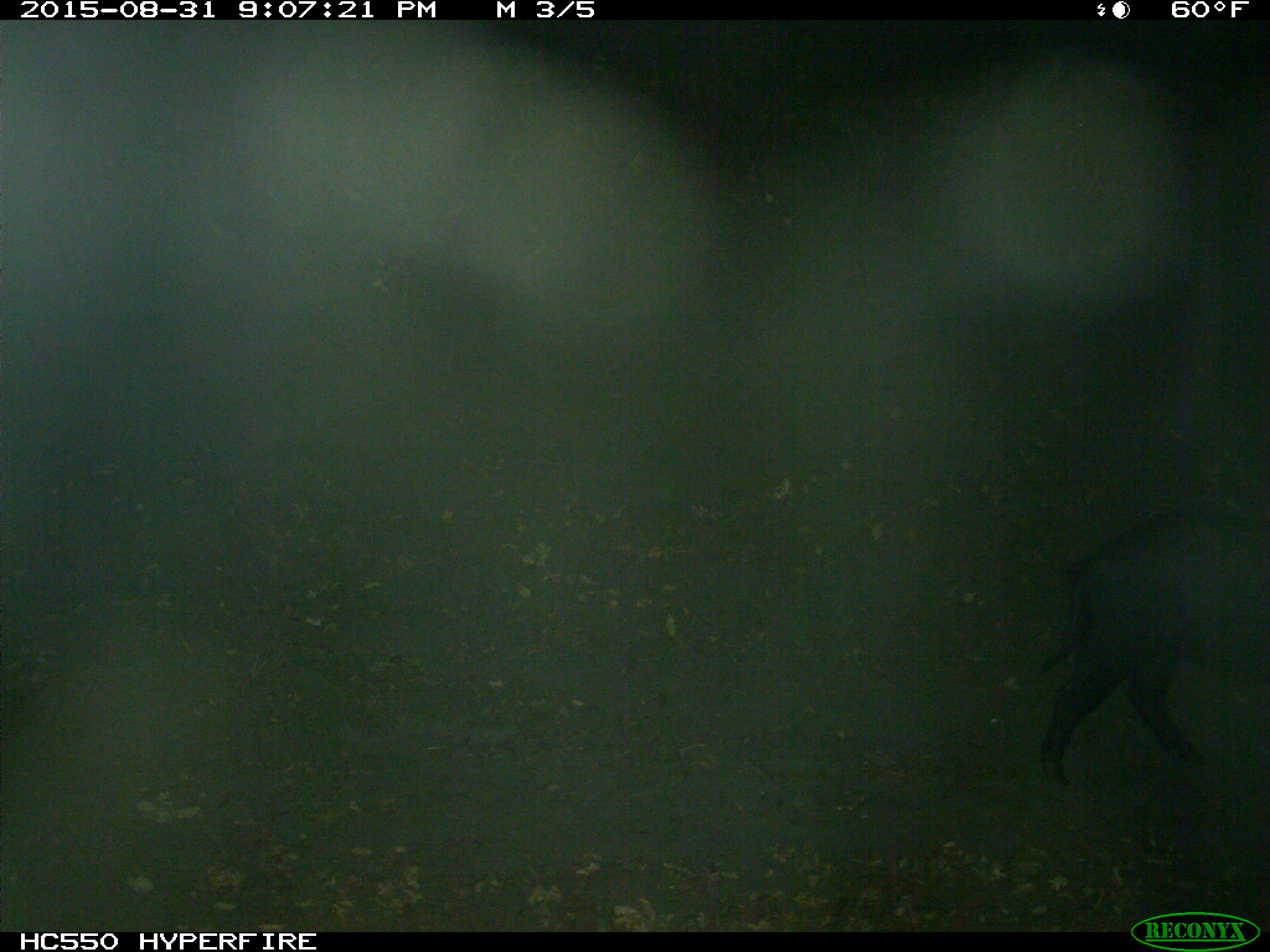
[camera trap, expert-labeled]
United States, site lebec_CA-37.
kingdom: Animalia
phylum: Chordata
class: Mammalia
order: Artiodactyla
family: Suidae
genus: Sus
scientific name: Sus scrofa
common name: wild boar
Sus scrofa (wild boar).